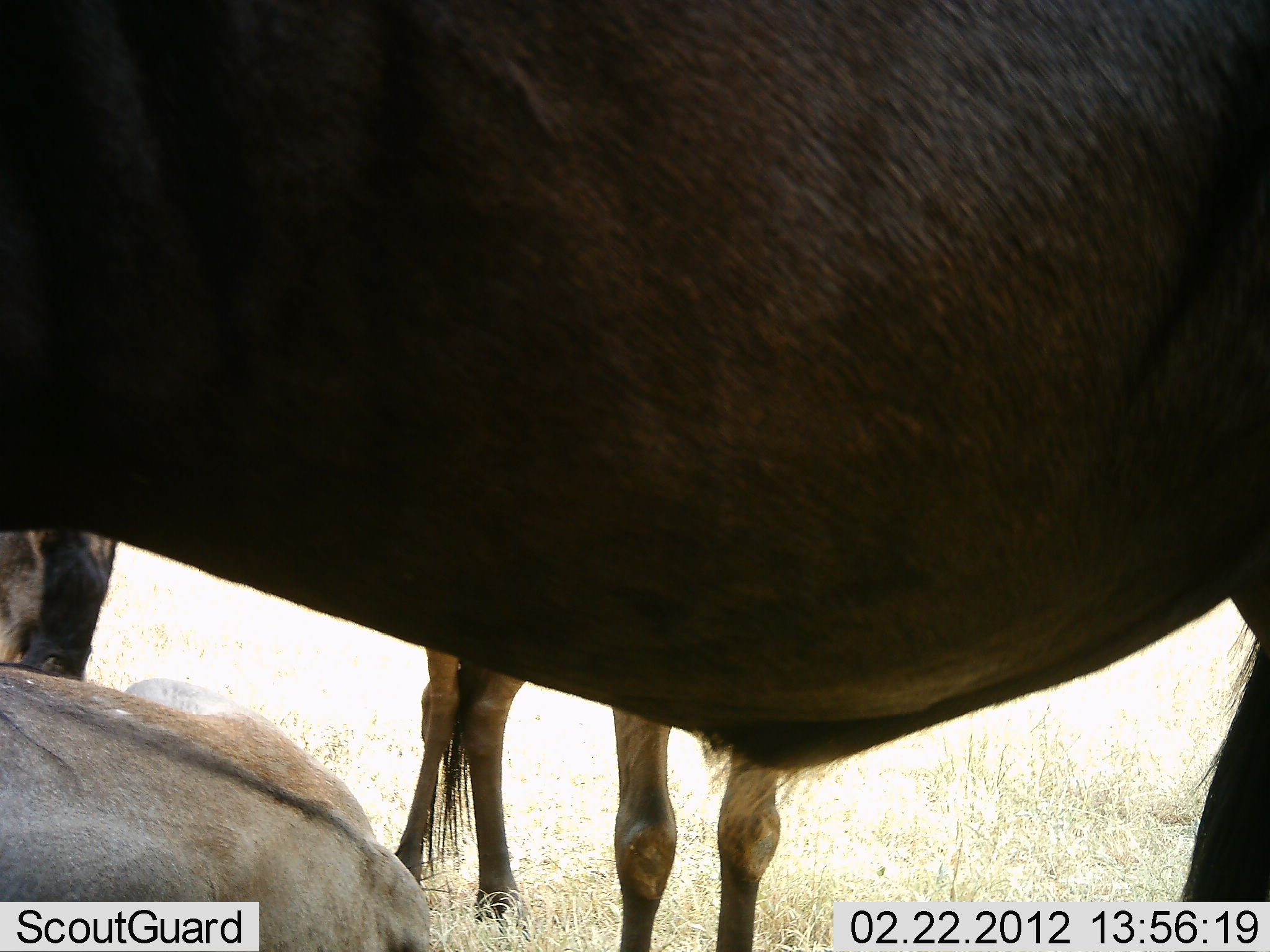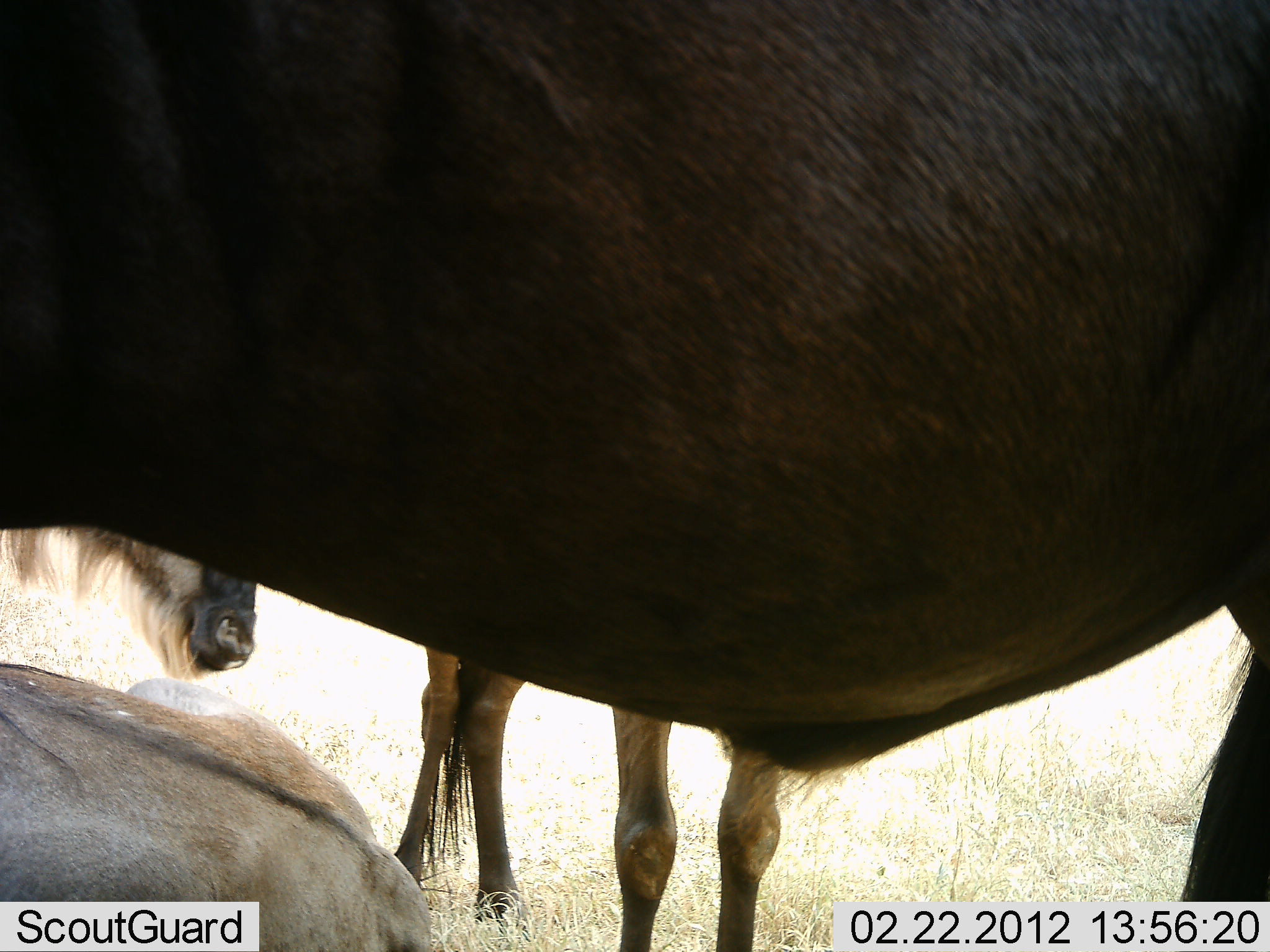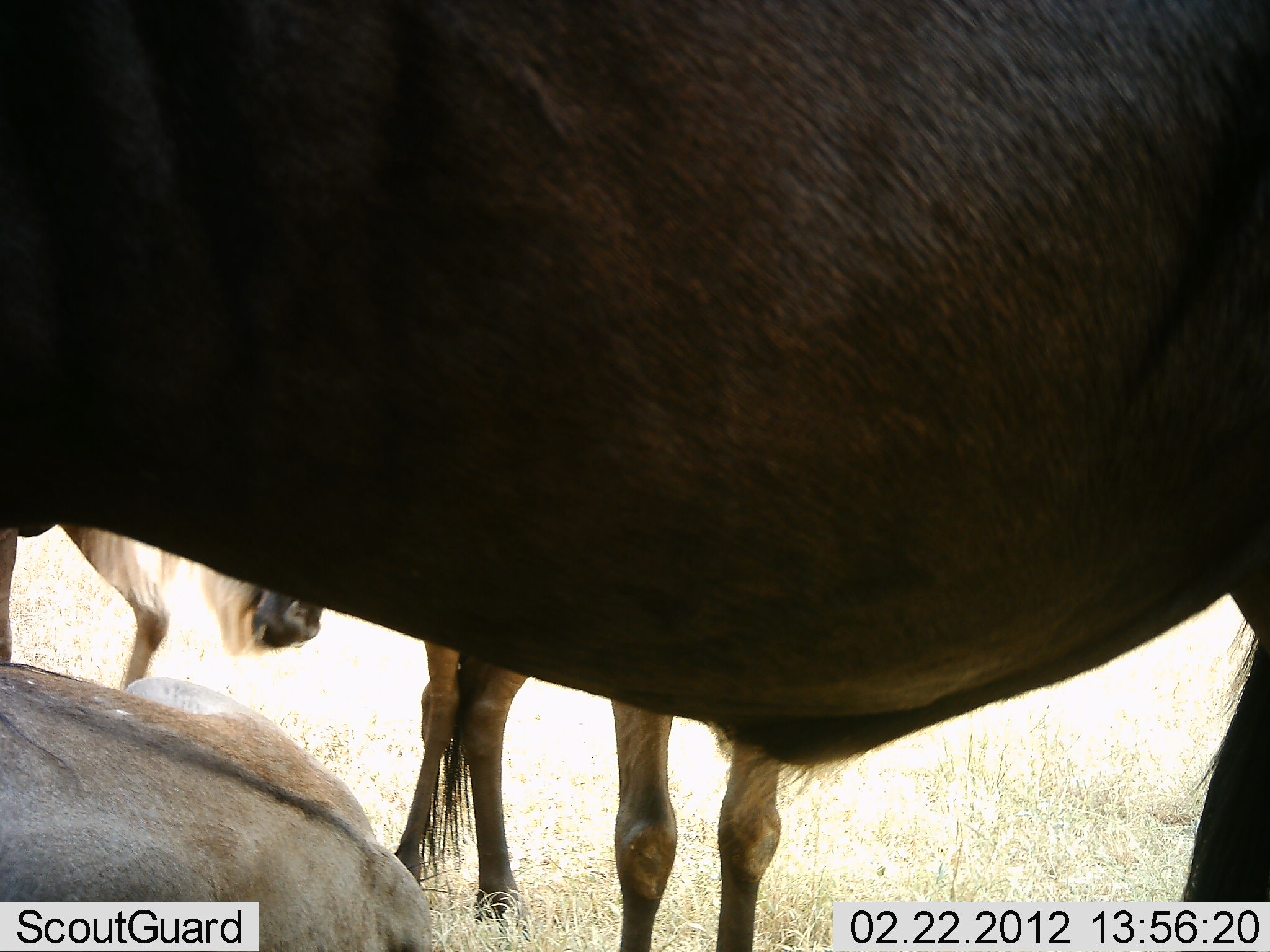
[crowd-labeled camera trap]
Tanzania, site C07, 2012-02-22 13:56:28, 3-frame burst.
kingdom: Animalia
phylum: Chordata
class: Mammalia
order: Artiodactyla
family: Bovidae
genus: Connochaetes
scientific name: Connochaetes taurinus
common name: blue wildebeest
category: wildebeest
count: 4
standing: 93%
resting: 87%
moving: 33%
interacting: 0%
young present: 13%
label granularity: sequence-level